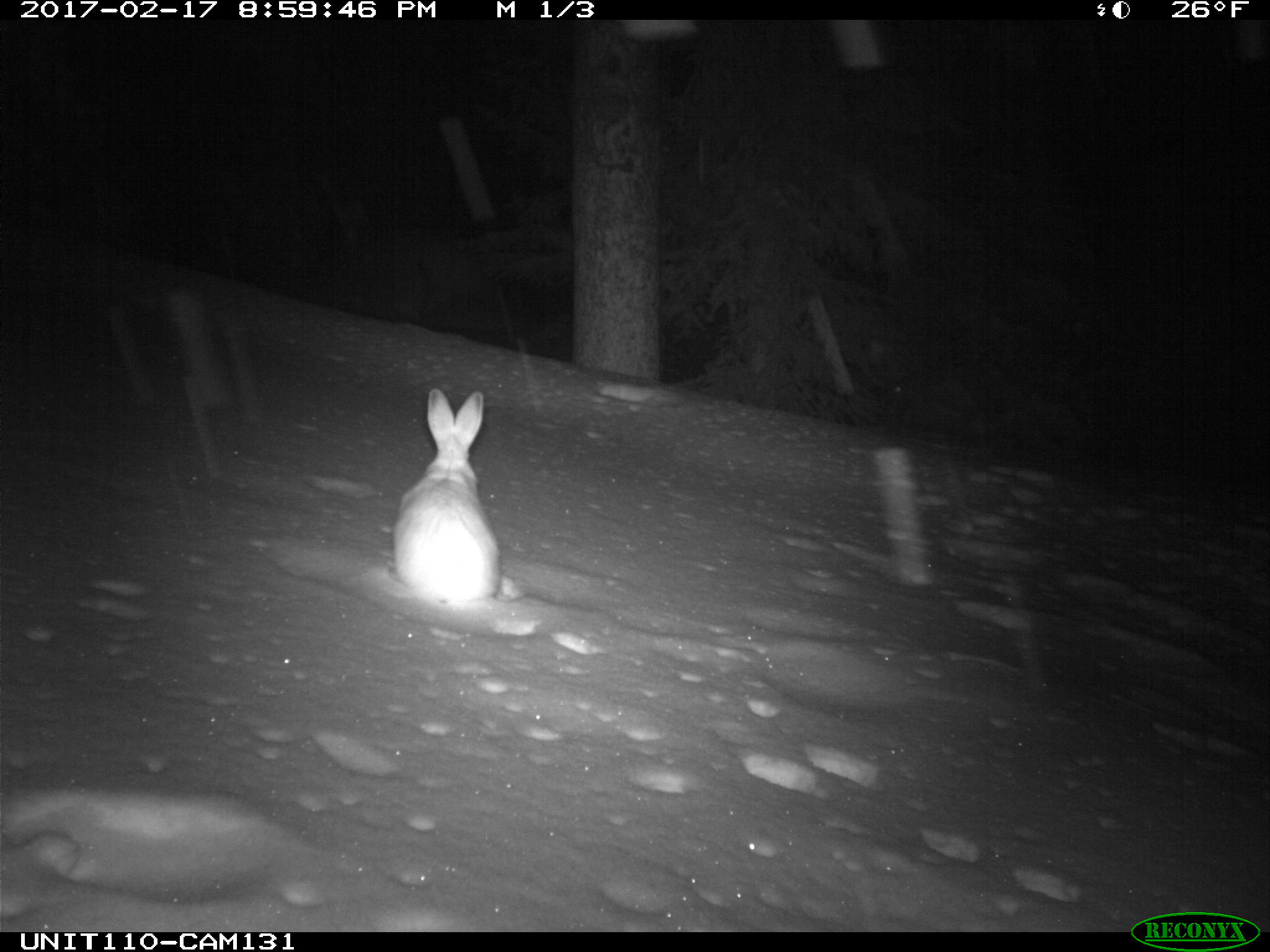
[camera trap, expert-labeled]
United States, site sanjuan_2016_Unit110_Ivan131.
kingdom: Animalia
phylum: Chordata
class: Mammalia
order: Lagomorpha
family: Leporidae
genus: Lepus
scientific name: Lepus americanus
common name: snowshoe hare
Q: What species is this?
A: Lepus americanus (snowshoe hare).